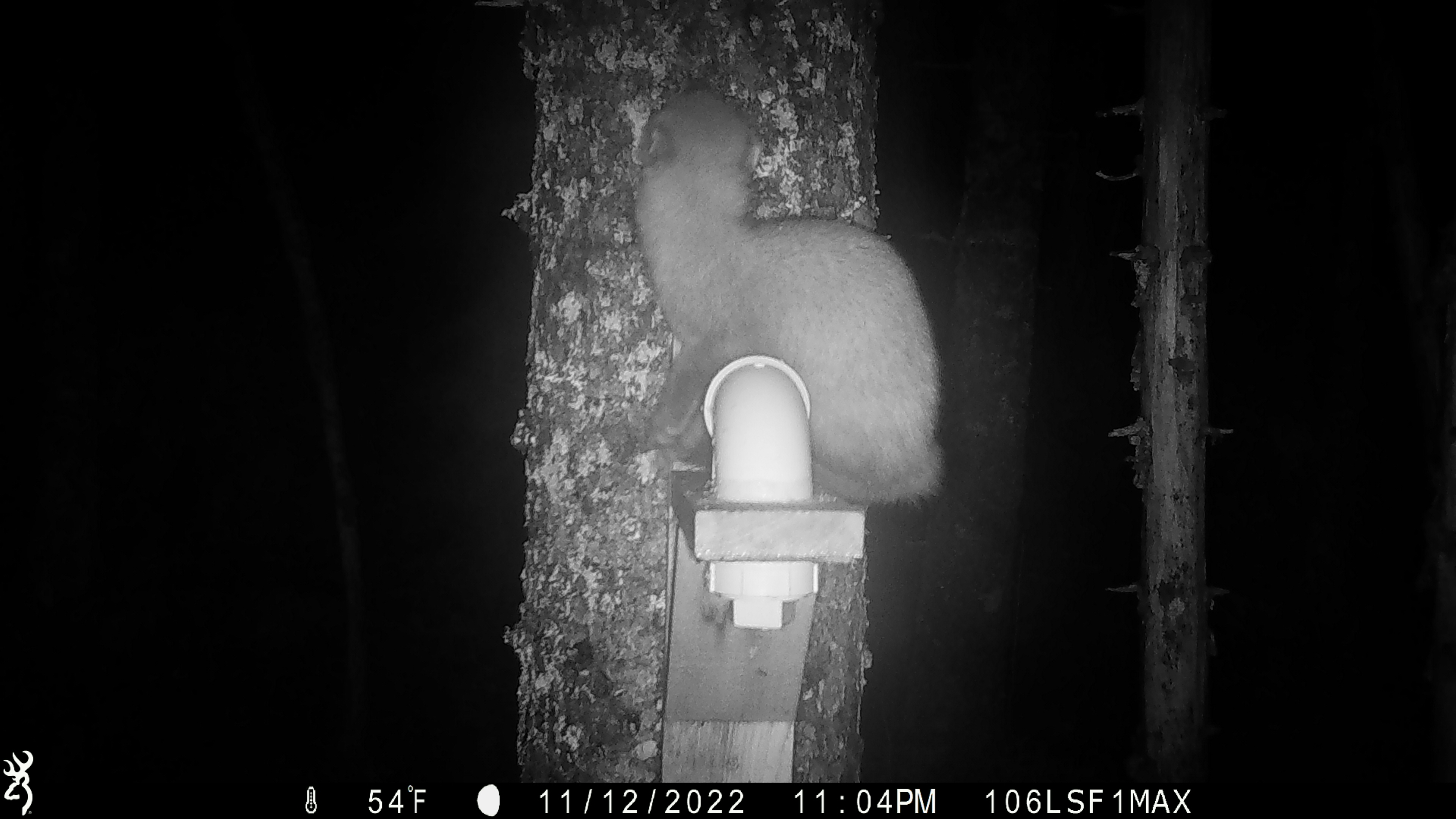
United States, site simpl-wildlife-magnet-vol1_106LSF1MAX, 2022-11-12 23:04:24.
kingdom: Animalia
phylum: Chordata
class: Mammalia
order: Carnivora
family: Mustelidae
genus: Martes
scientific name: Martes americana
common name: american marten